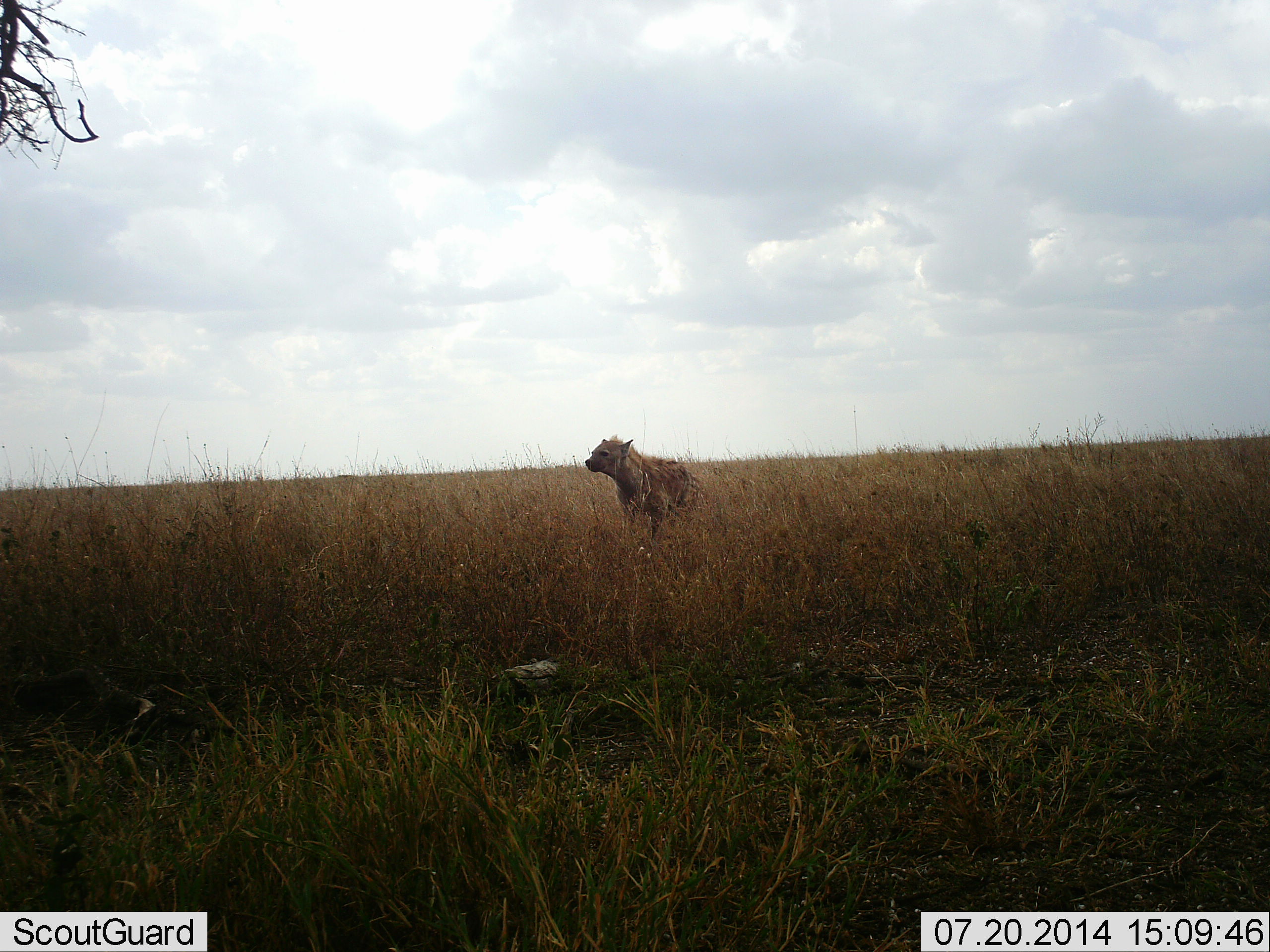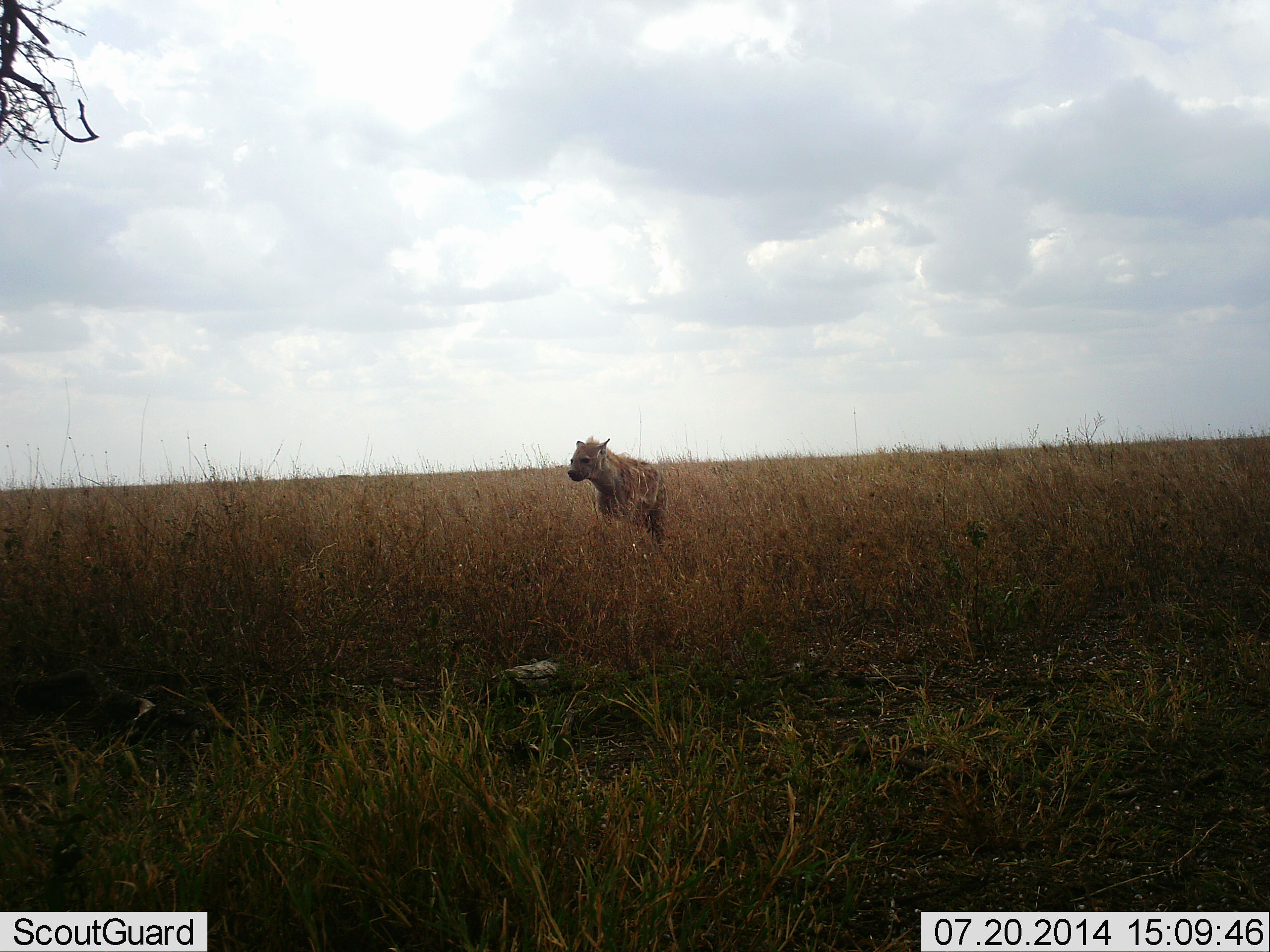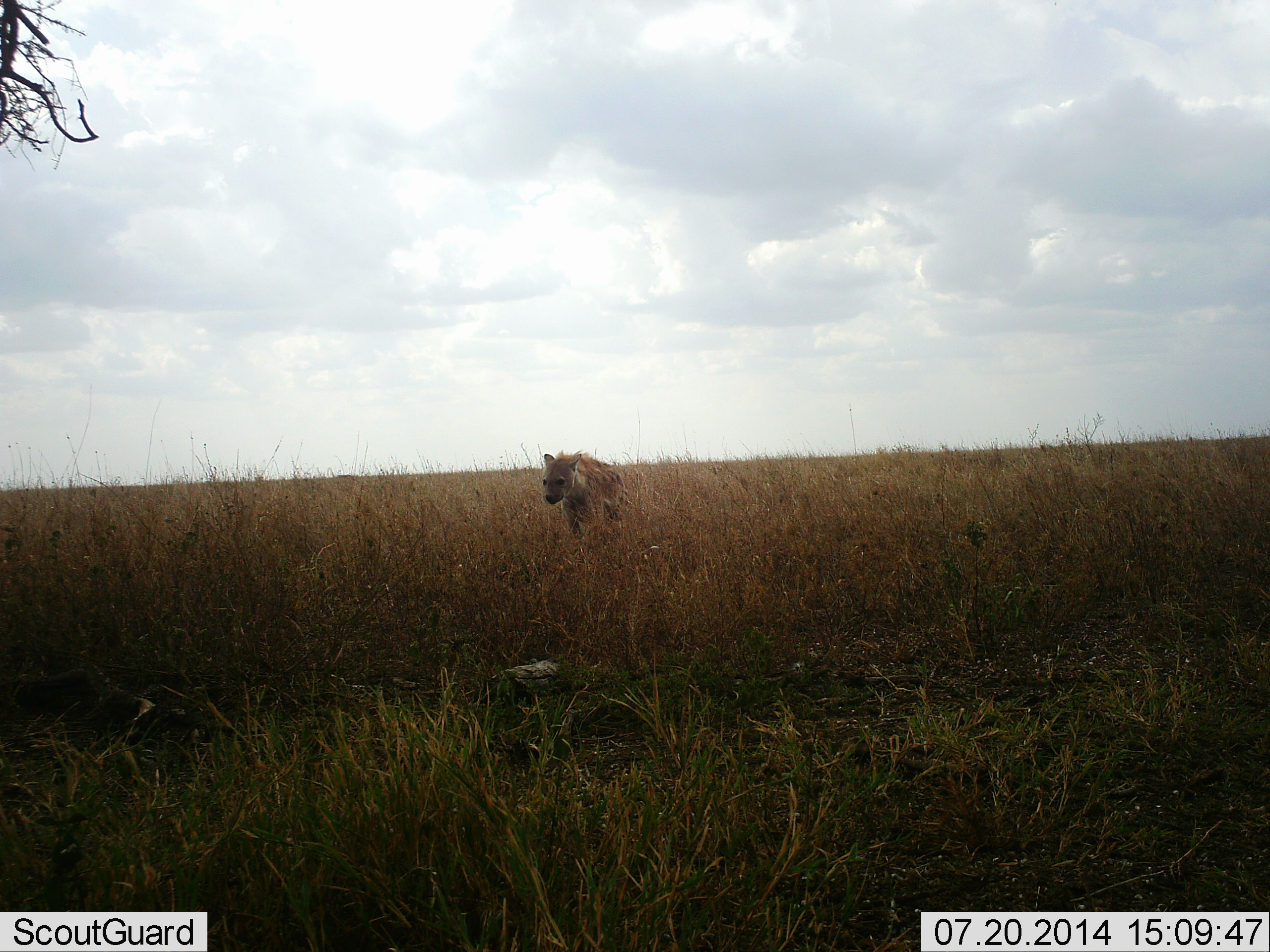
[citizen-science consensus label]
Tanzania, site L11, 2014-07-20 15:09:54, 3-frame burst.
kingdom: Animalia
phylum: Chordata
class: Mammalia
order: Carnivora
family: Hyaenidae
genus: Crocuta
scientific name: Crocuta crocuta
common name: spotted hyena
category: hyenaspotted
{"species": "hyenaspotted (spotted hyena) (Crocuta crocuta)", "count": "1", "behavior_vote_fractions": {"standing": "10%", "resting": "10%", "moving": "80%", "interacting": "0%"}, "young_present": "0%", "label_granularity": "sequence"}